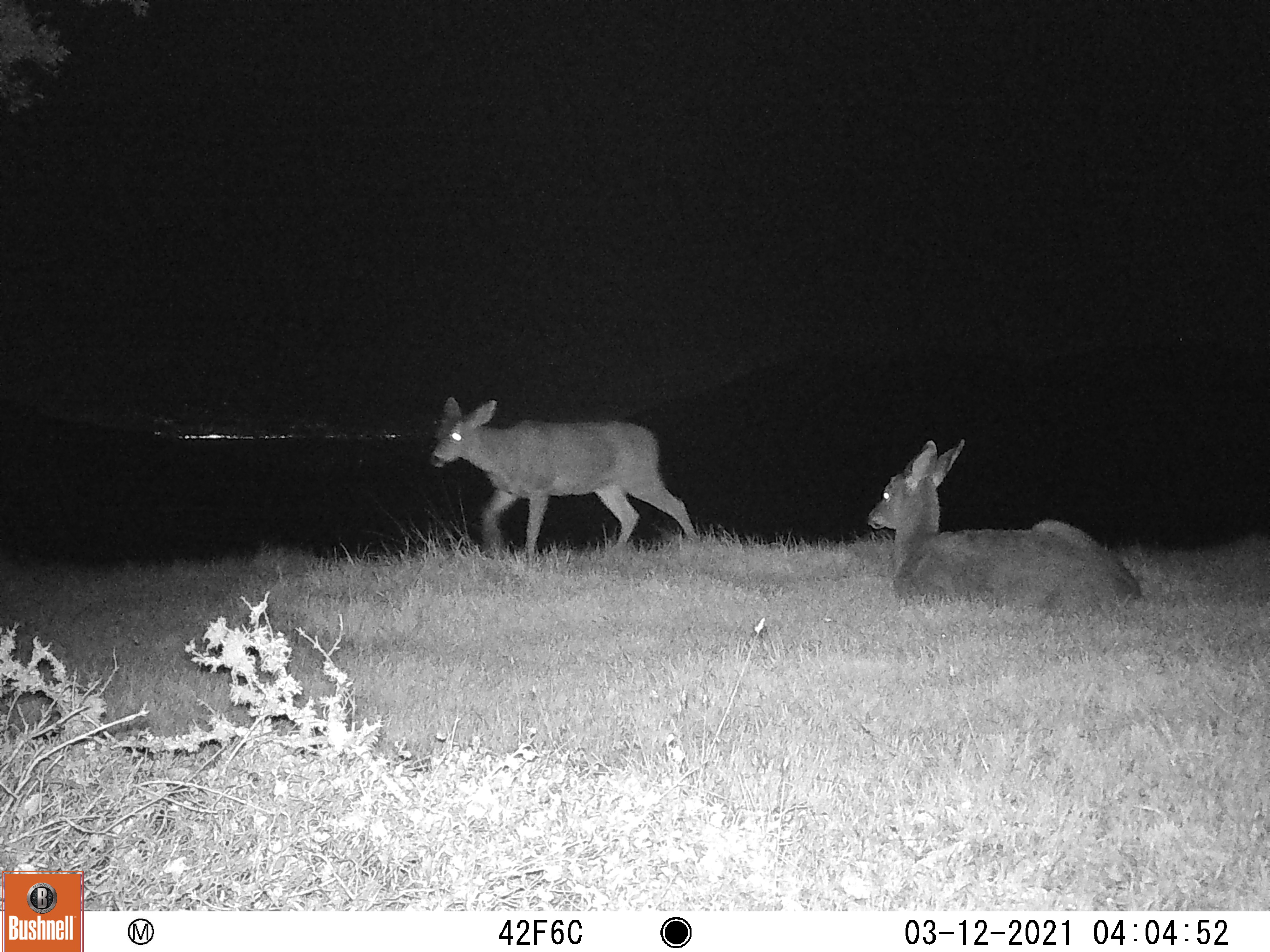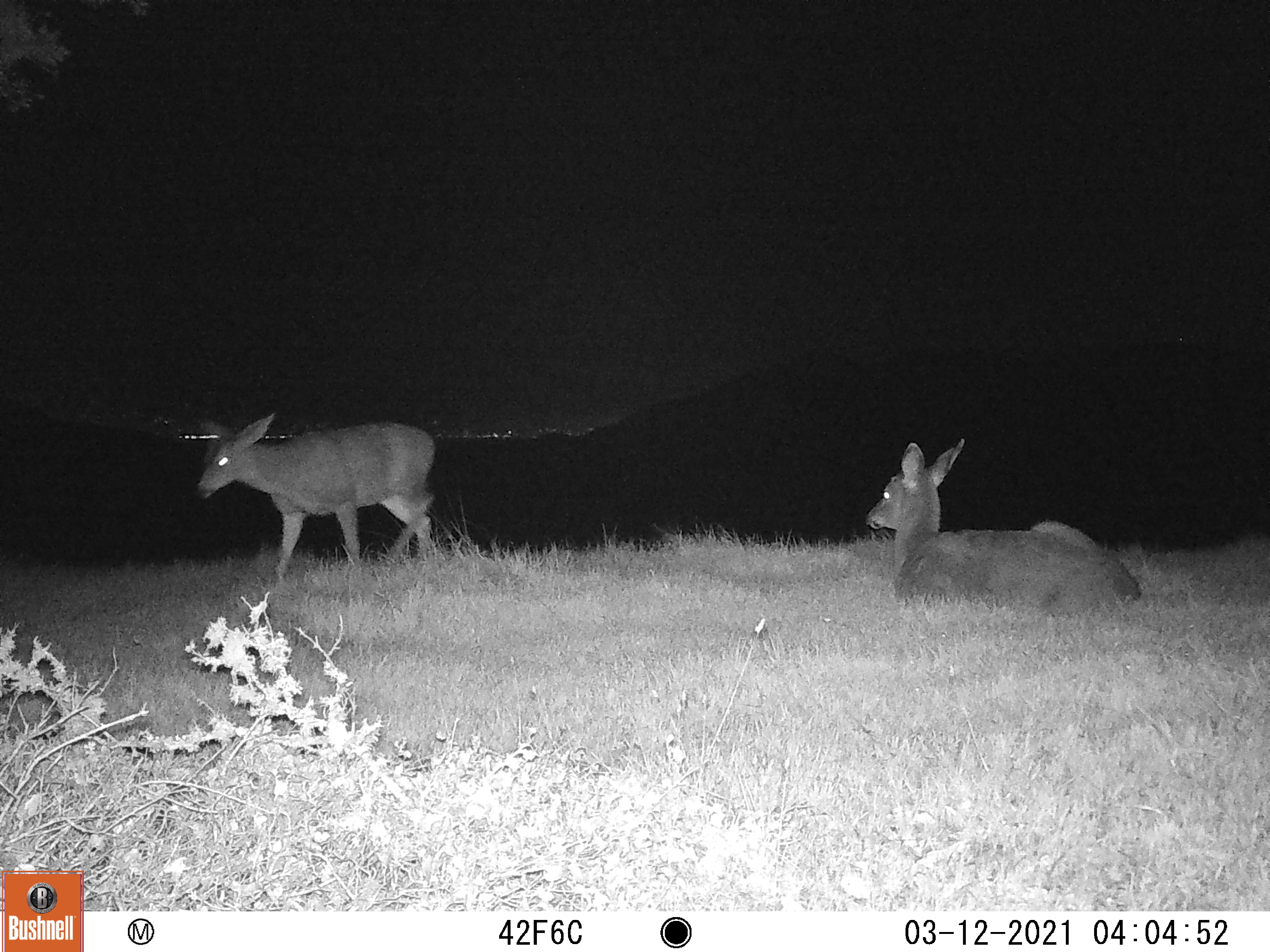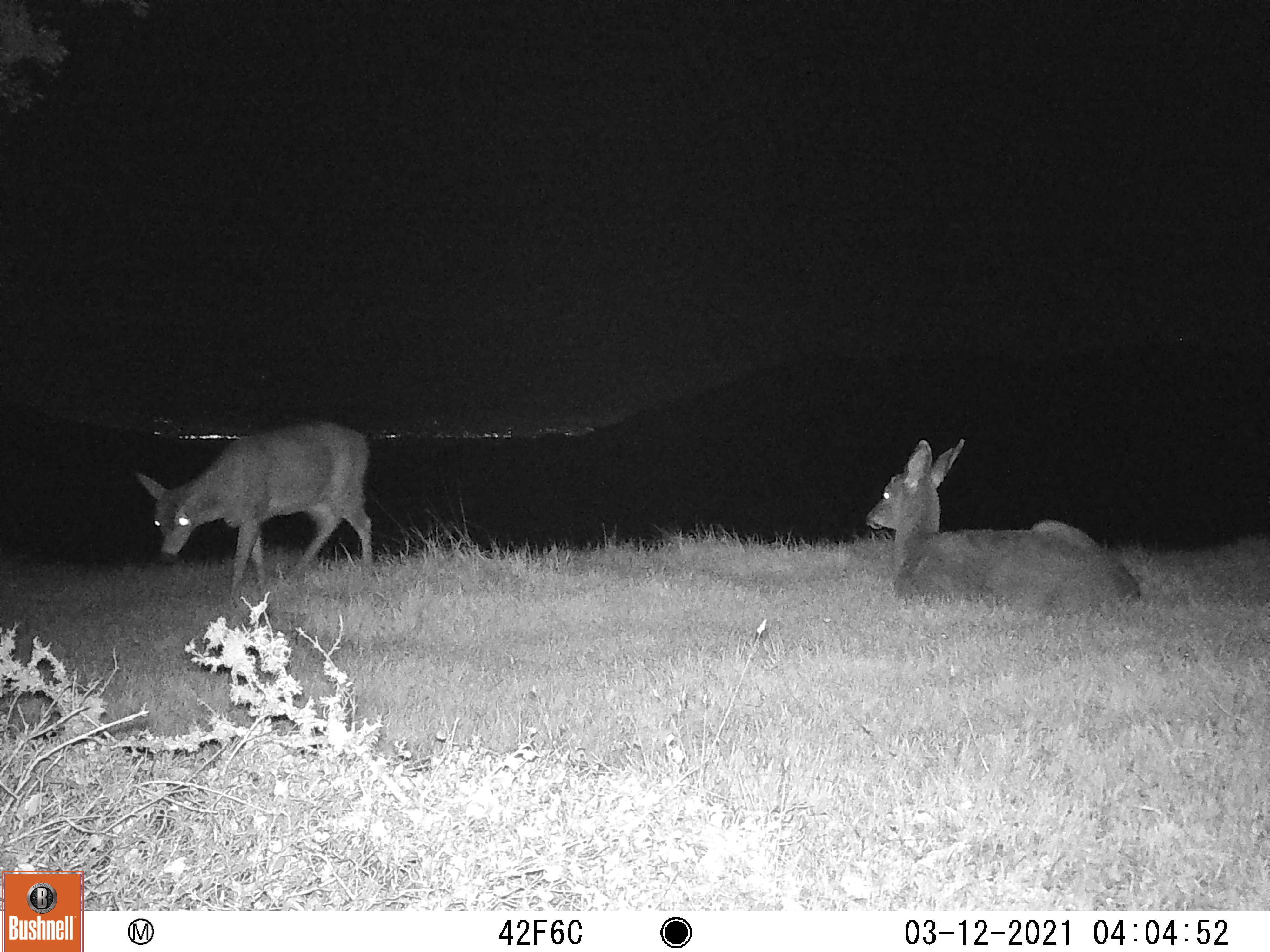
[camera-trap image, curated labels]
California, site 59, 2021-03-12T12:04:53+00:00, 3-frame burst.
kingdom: Animalia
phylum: Chordata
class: Mammalia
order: Artiodactyla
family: Cervidae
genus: Odocoileus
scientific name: Odocoileus hemionus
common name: mule deer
Mule deer (Odocoileus hemionus).